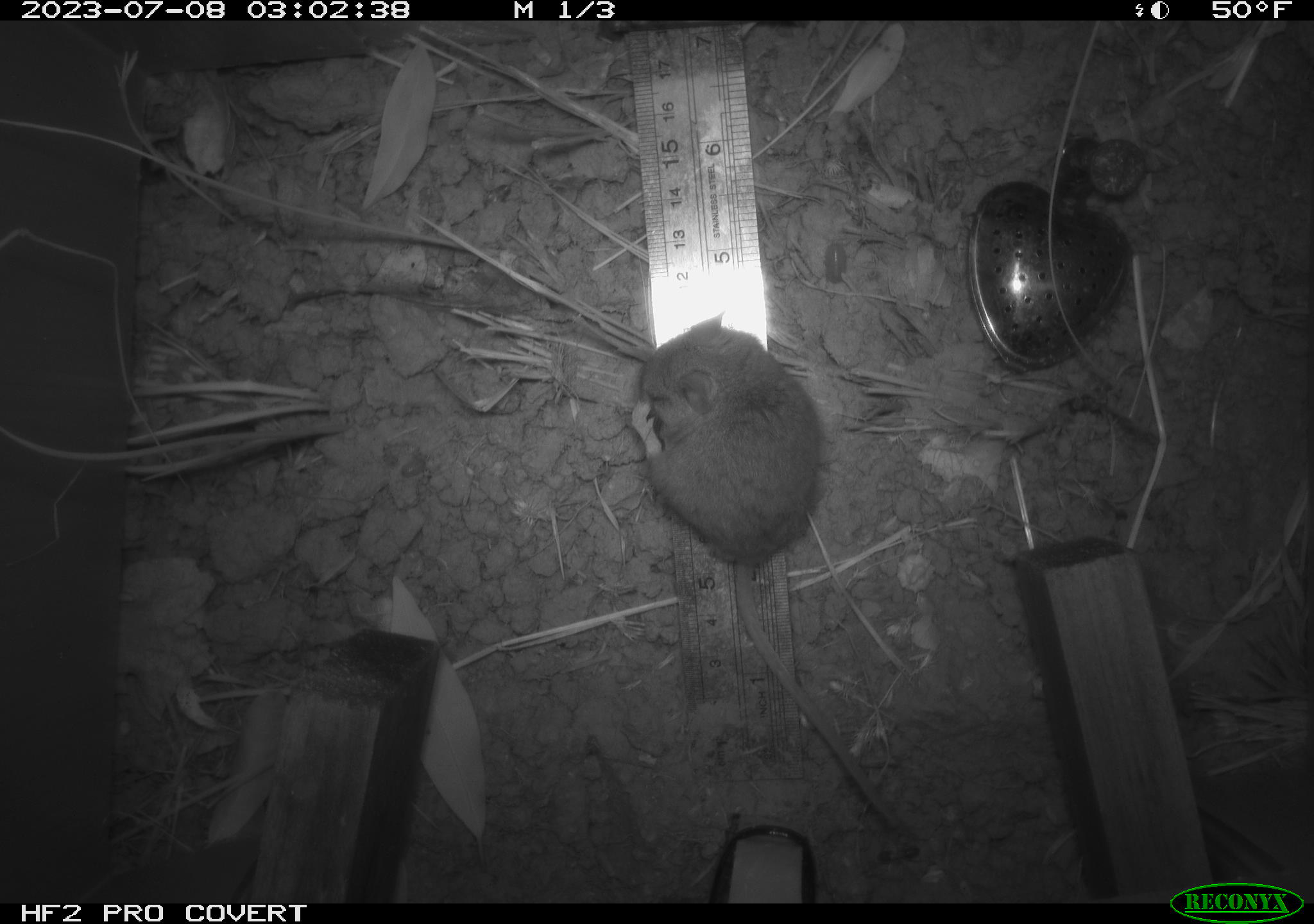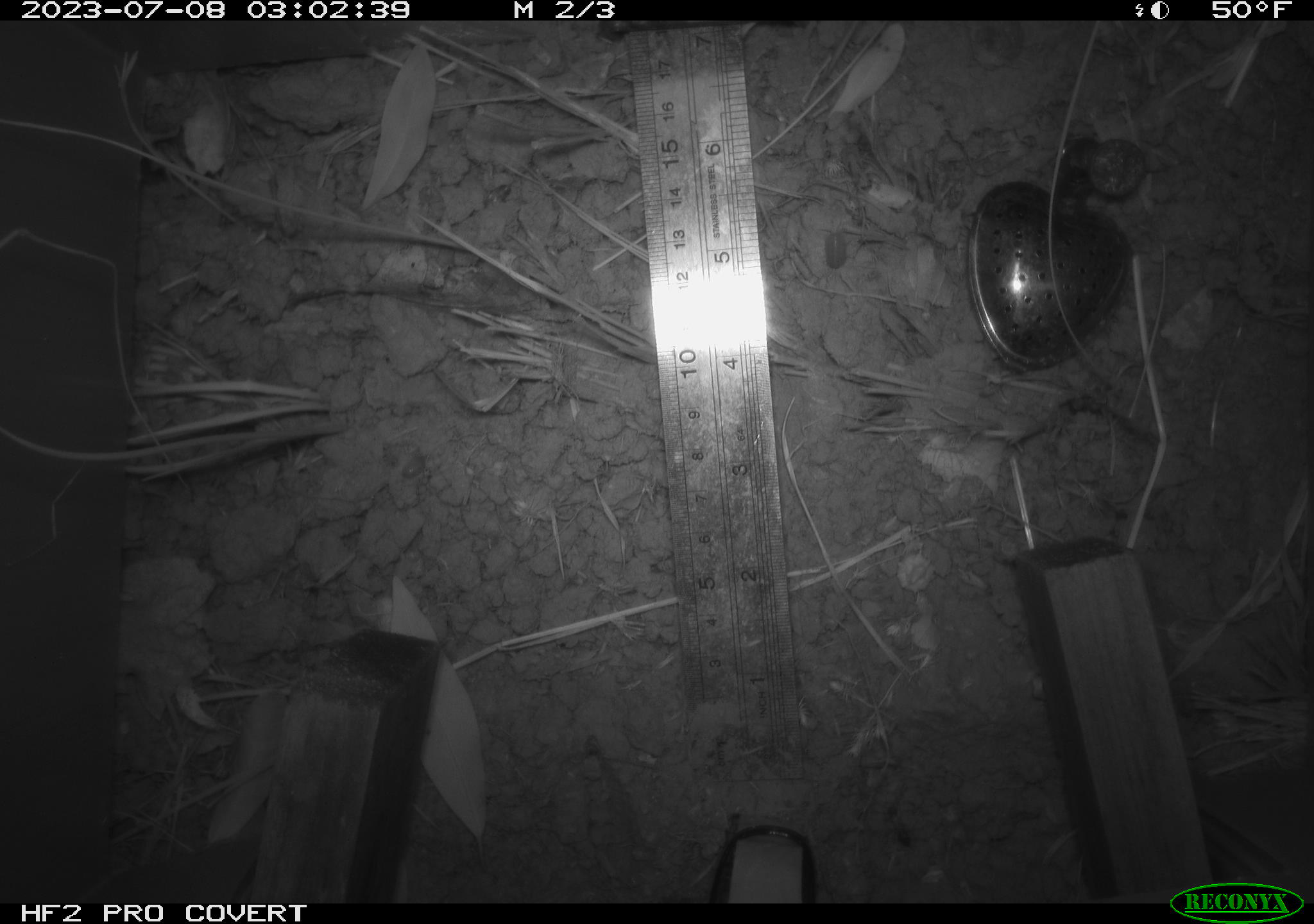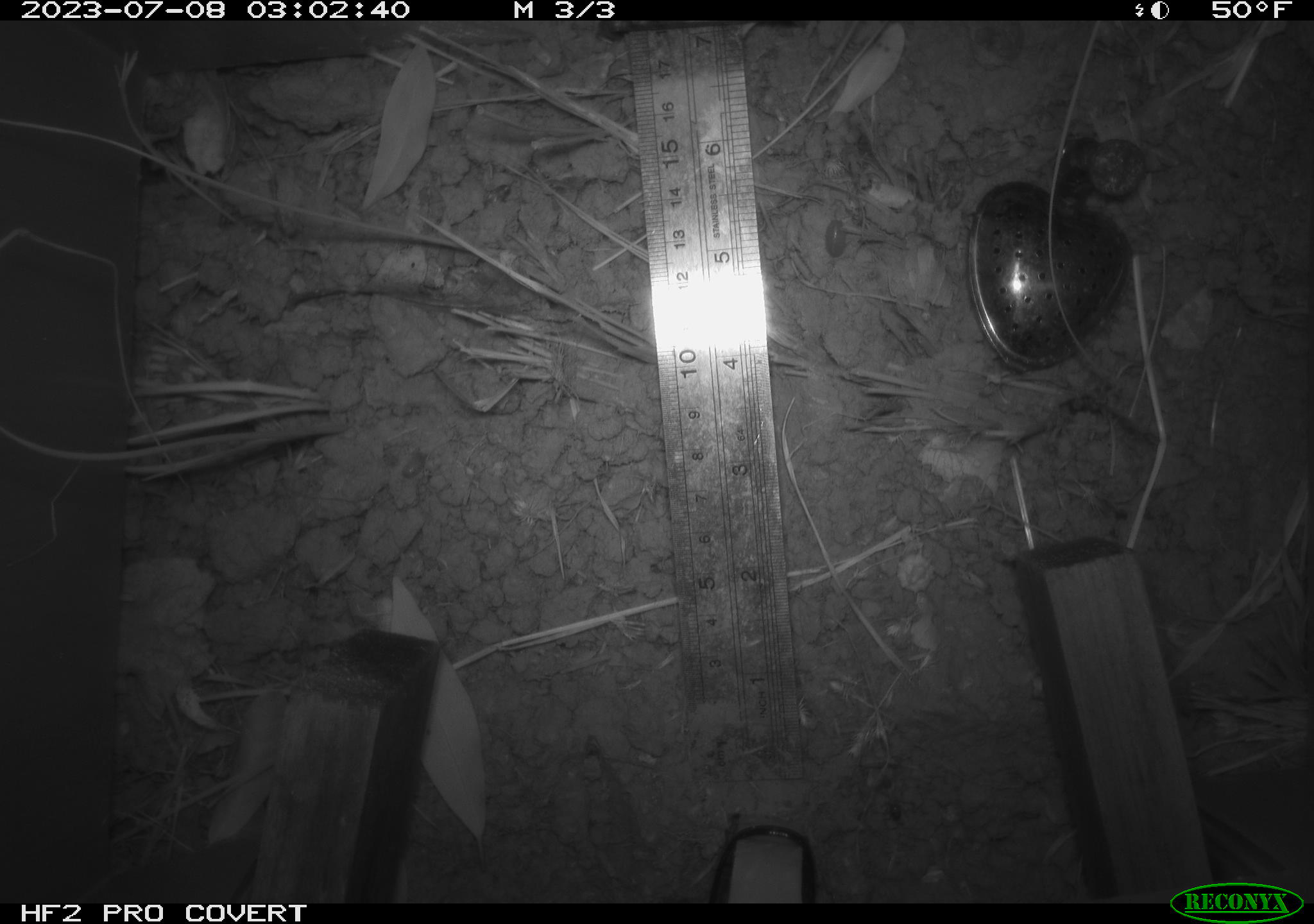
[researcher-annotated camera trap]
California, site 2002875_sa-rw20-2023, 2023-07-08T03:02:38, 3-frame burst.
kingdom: Animalia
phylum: Chordata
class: Mammalia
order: Rodentia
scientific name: Rodentia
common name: mouse species